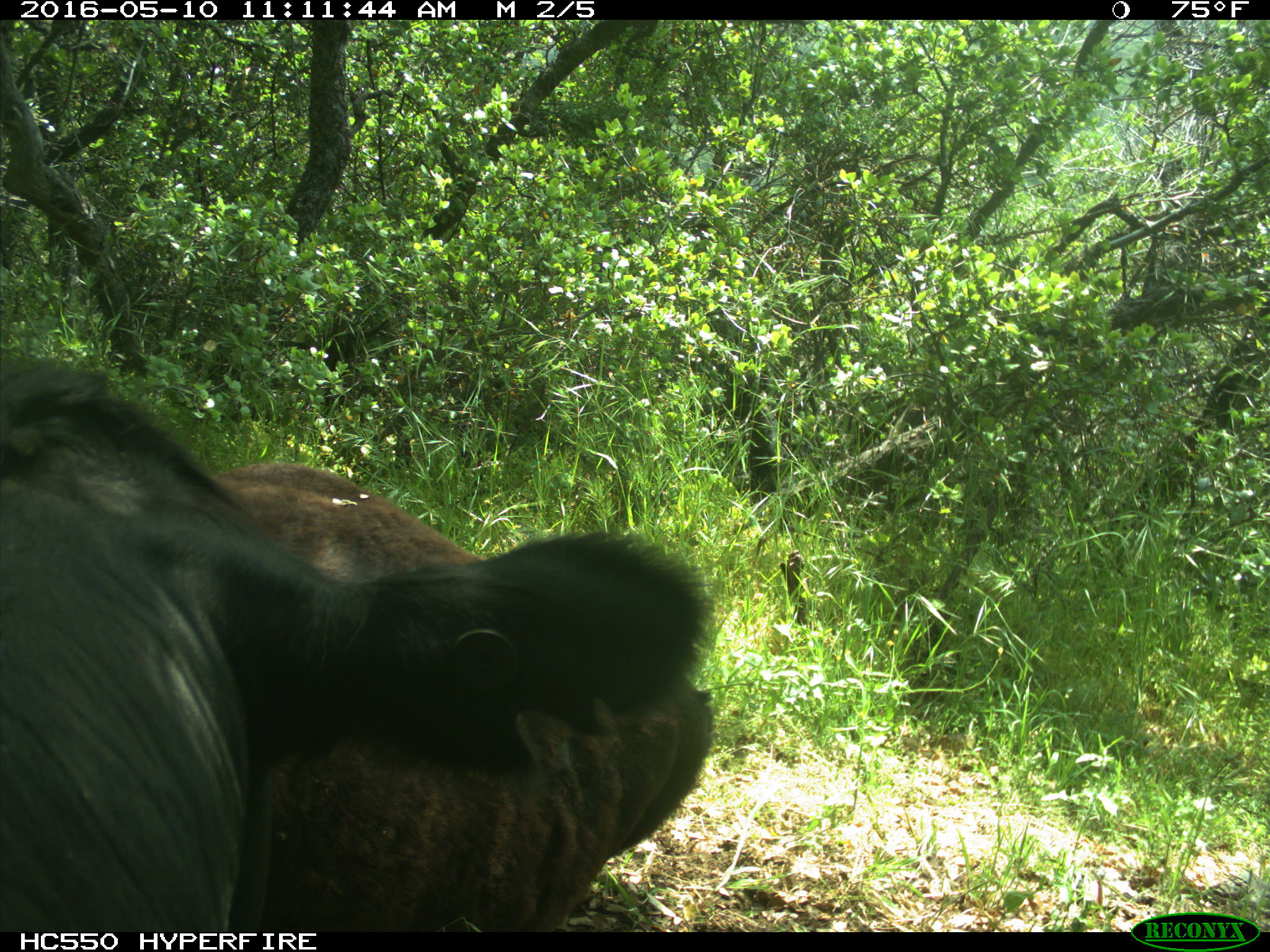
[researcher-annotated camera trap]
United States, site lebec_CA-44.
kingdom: Animalia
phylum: Chordata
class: Mammalia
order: Artiodactyla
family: Bovidae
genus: Bos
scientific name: Bos taurus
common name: domestic cow